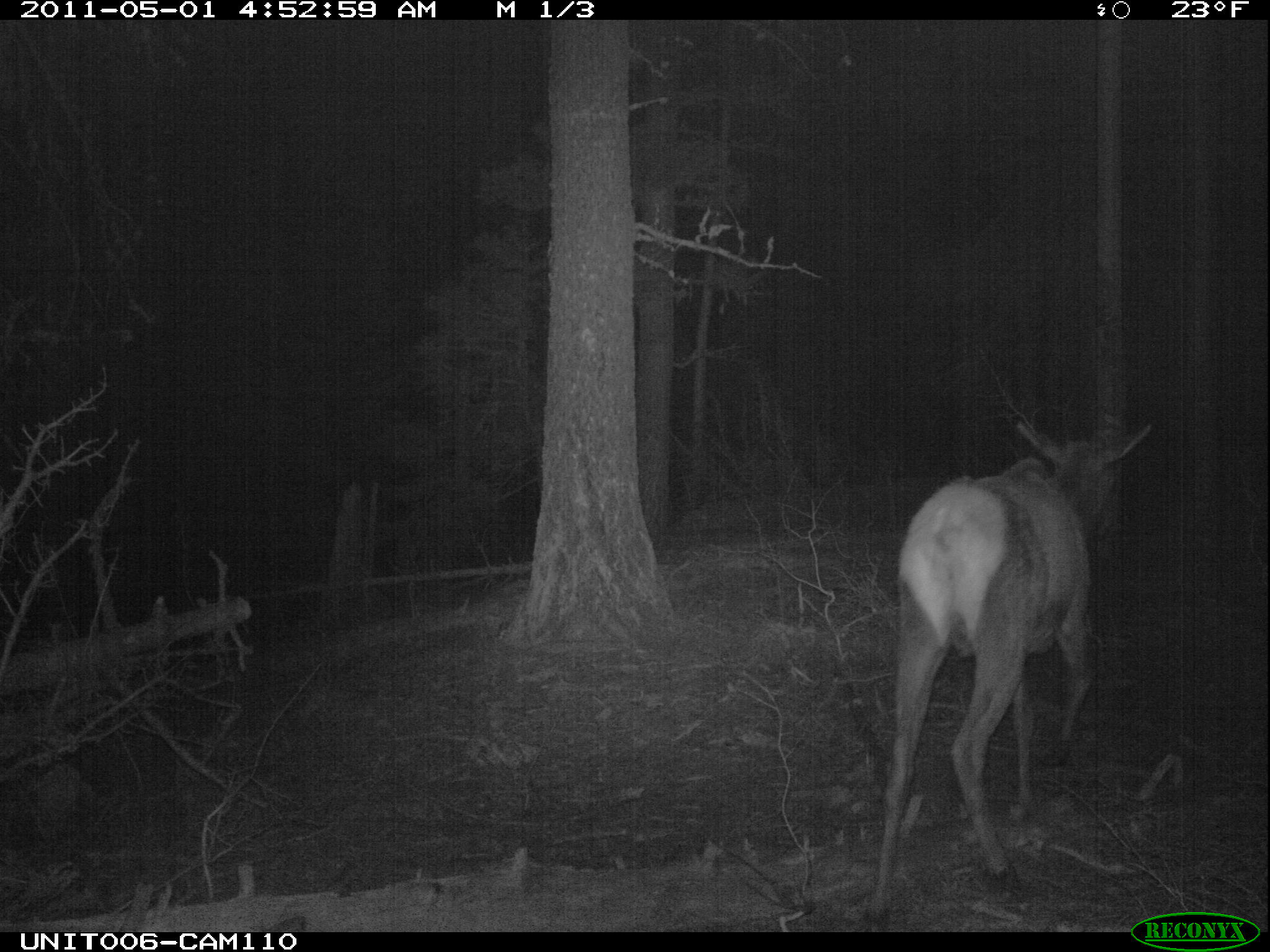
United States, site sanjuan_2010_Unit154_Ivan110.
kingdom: Animalia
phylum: Chordata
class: Mammalia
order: Artiodactyla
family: Cervidae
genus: Cervus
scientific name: Cervus elaphus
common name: red deer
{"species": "Cervus elaphus (red deer)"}